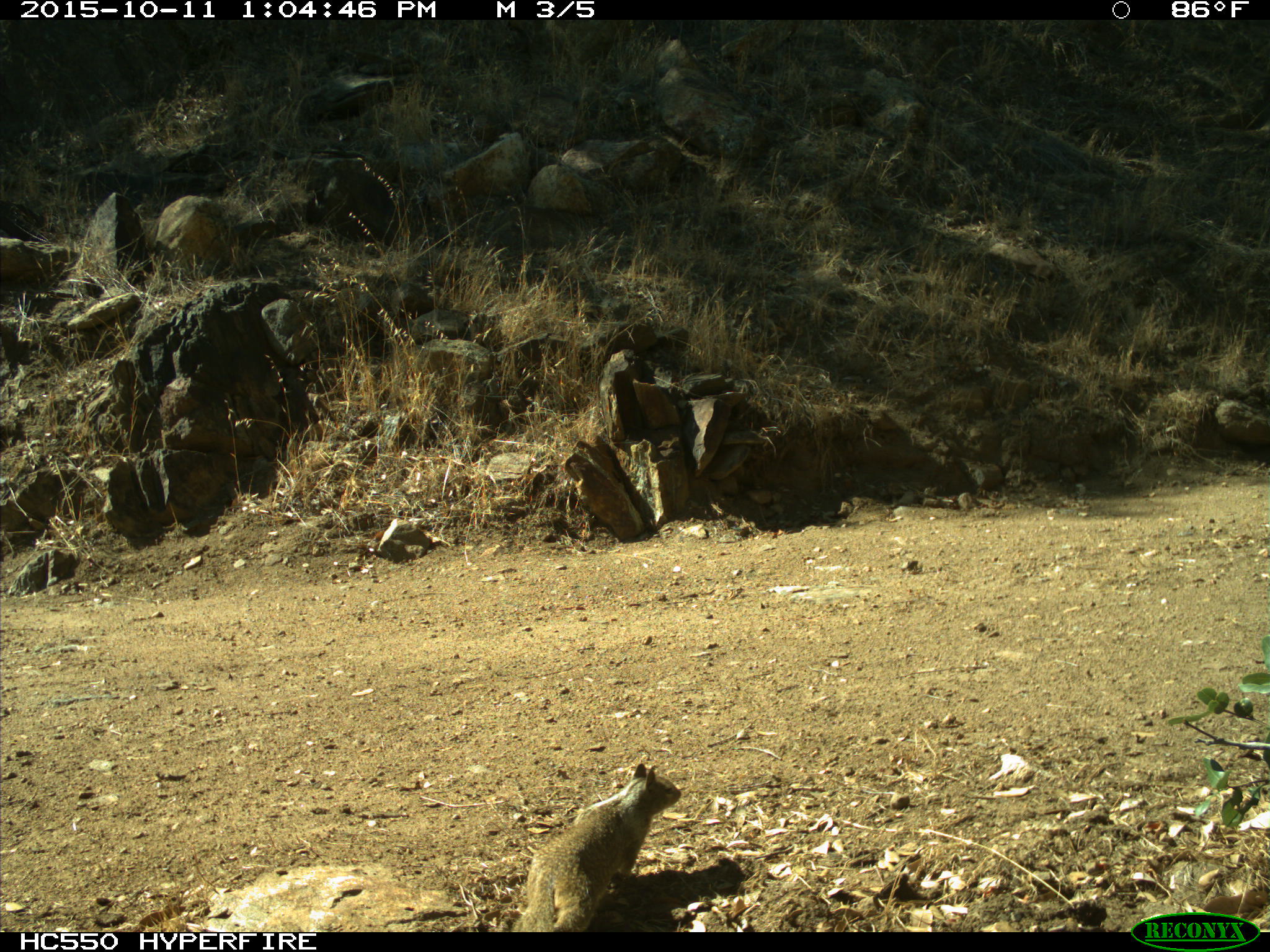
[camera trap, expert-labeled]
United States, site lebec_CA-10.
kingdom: Animalia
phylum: Chordata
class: Mammalia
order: Rodentia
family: Sciuridae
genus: Otospermophilus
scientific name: Otospermophilus beecheyi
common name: california ground squirrel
Otospermophilus beecheyi (california ground squirrel).